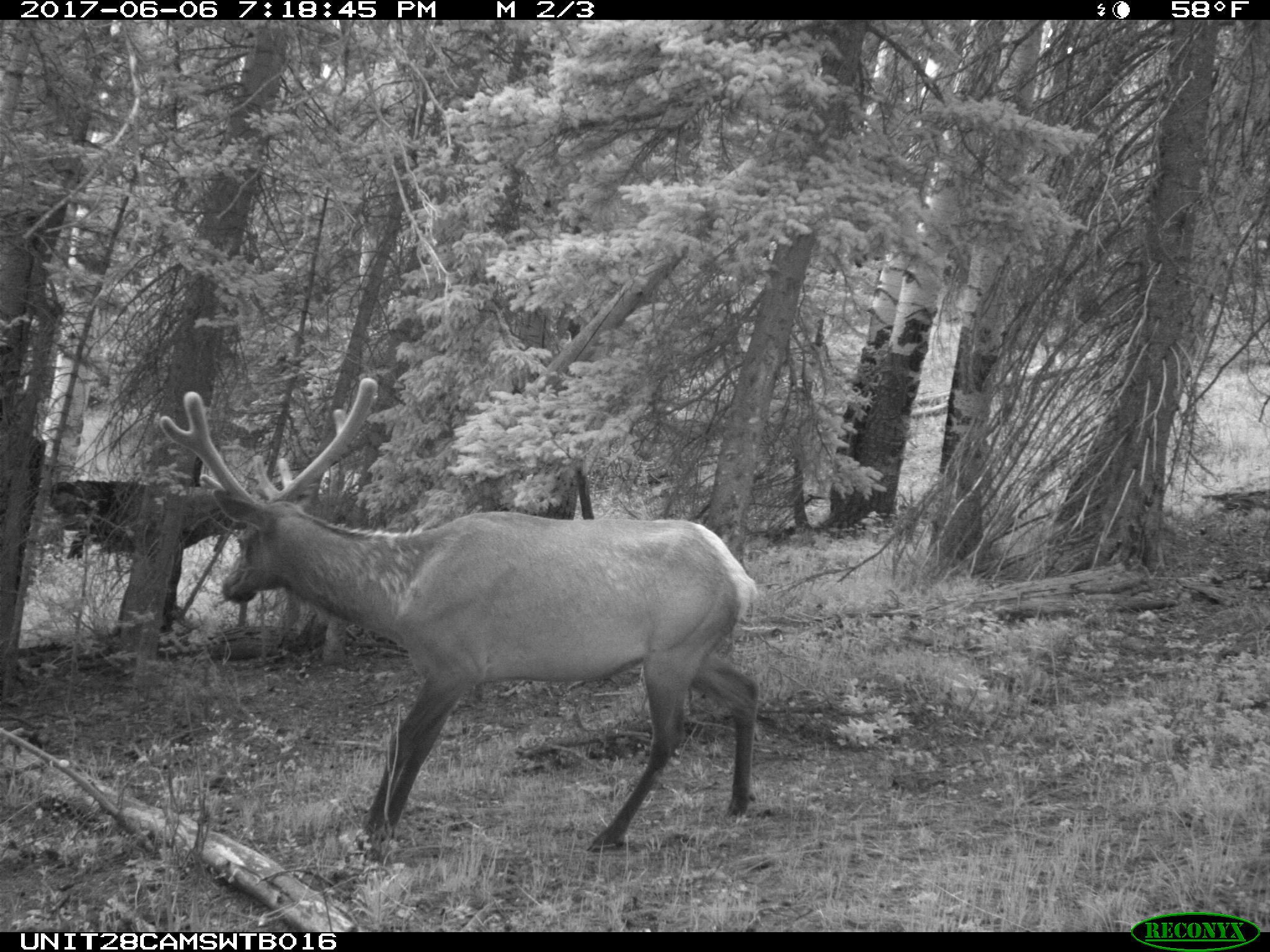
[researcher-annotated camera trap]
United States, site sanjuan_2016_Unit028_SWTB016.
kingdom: Animalia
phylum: Chordata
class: Mammalia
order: Artiodactyla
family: Cervidae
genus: Cervus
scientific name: Cervus elaphus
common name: red deer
Cervus elaphus (red deer).